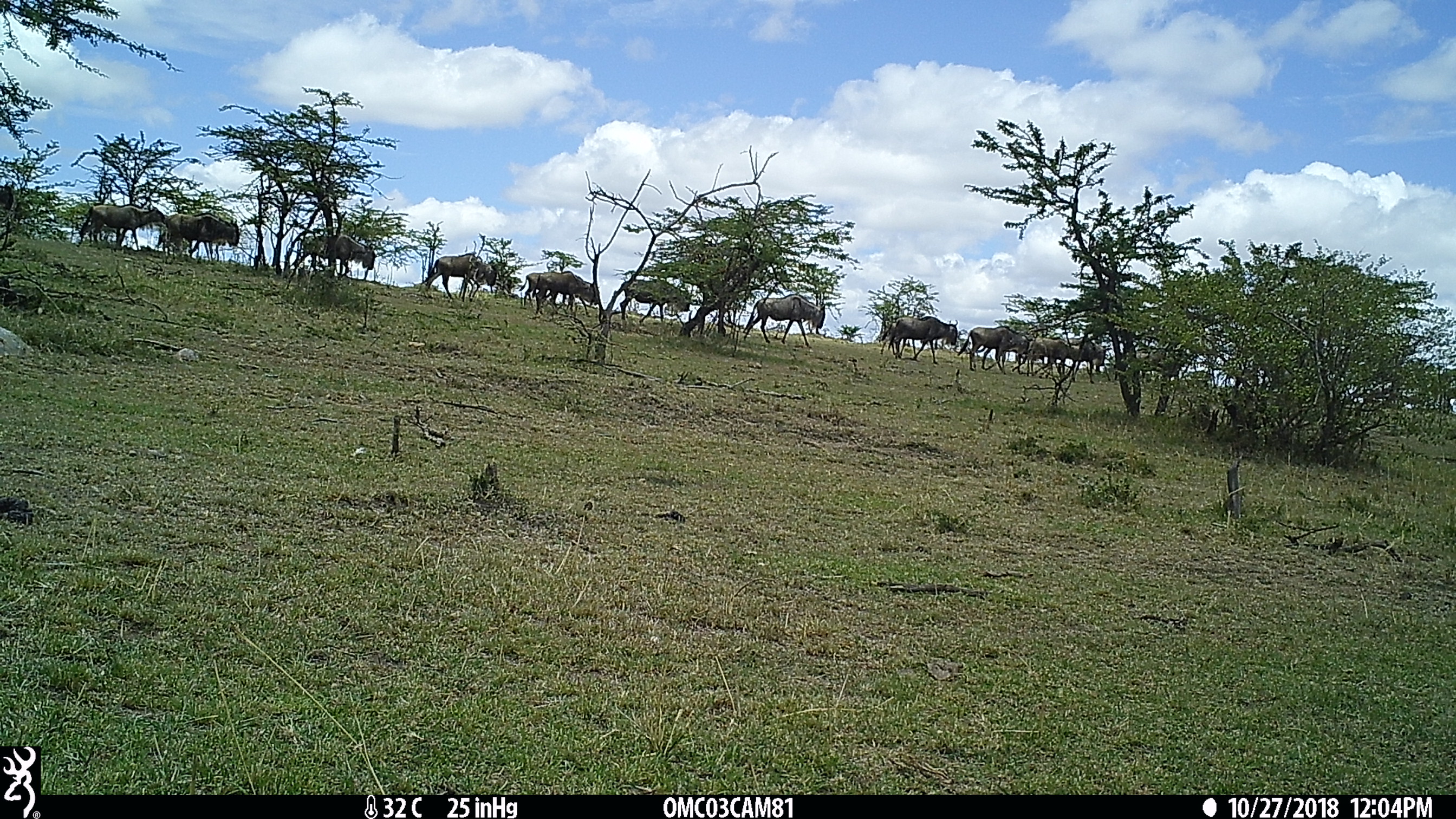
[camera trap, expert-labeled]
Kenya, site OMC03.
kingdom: Animalia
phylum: Chordata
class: Mammalia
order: Artiodactyla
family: Bovidae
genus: Connochaetes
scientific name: Connochaetes taurinus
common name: blue wildebeest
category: wildebeest